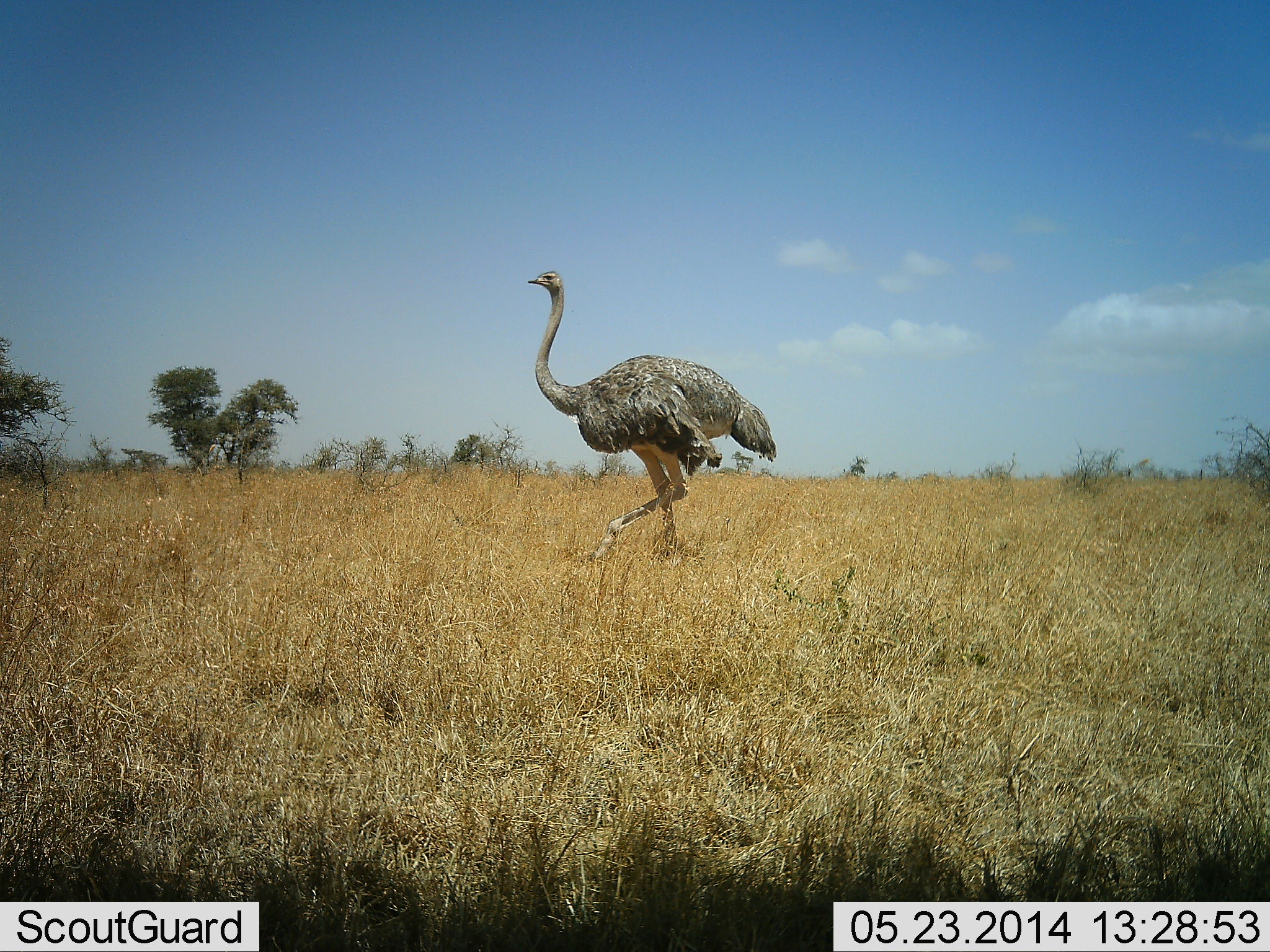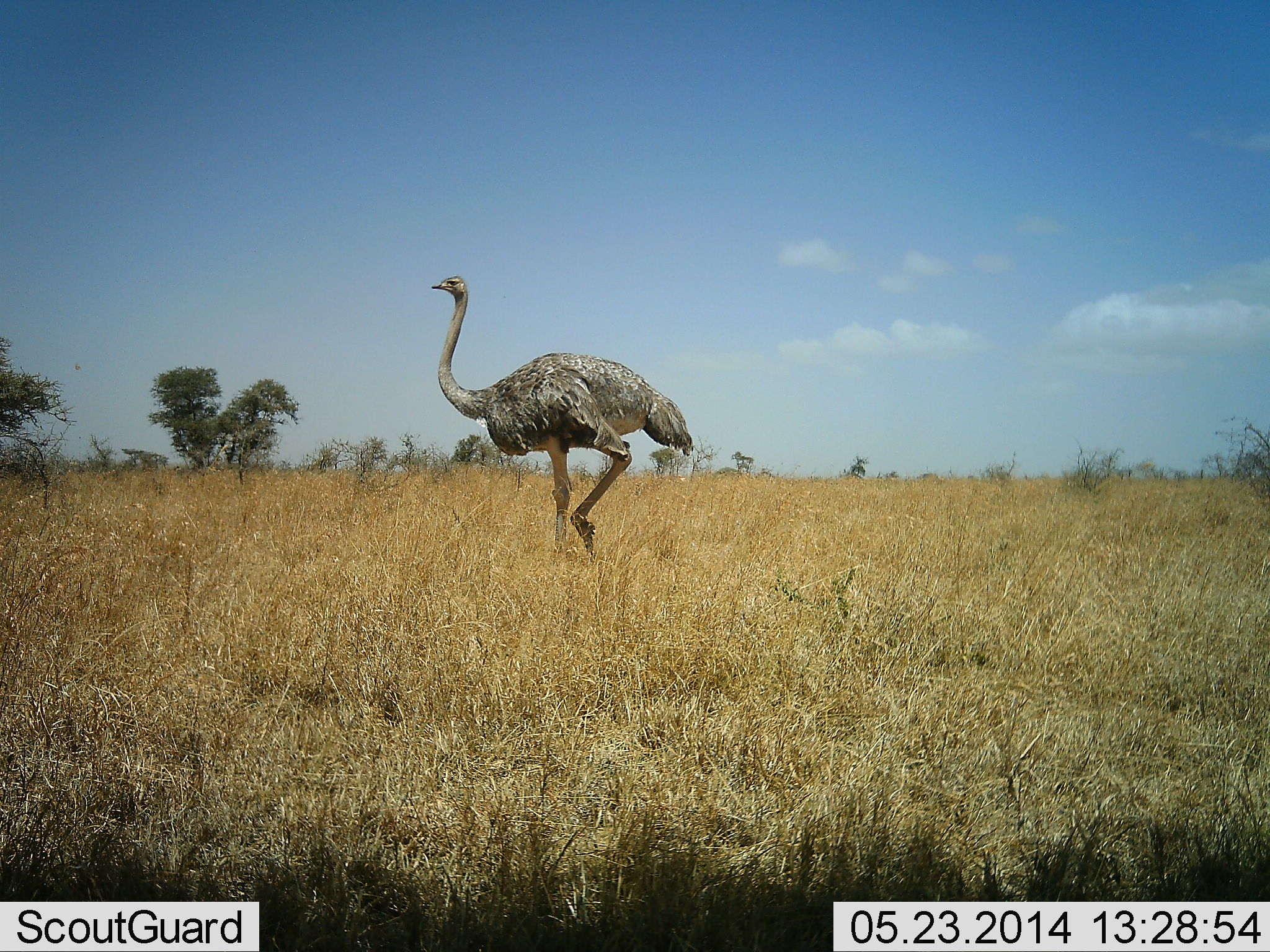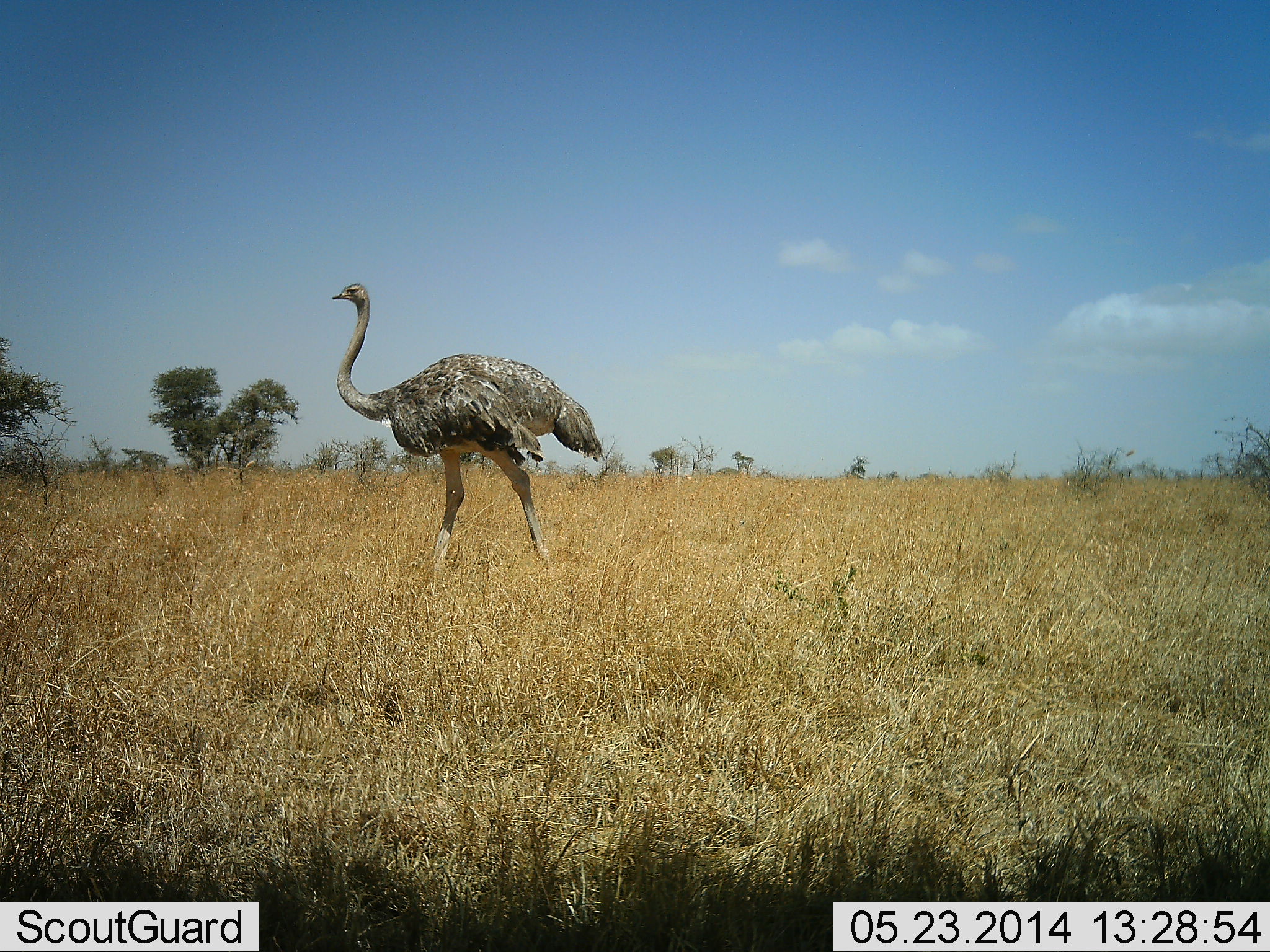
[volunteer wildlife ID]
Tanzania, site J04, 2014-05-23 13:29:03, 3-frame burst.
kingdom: Animalia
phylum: Chordata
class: Aves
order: Struthioniformes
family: Struthionidae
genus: Struthio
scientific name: Struthio camelus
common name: ostrich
Ostrich (Struthio camelus), count 1. Behavior (volunteer vote fractions): standing 8%, resting 0%, moving 97%, interacting 0%. Young present (vote fraction): 0%. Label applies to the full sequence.